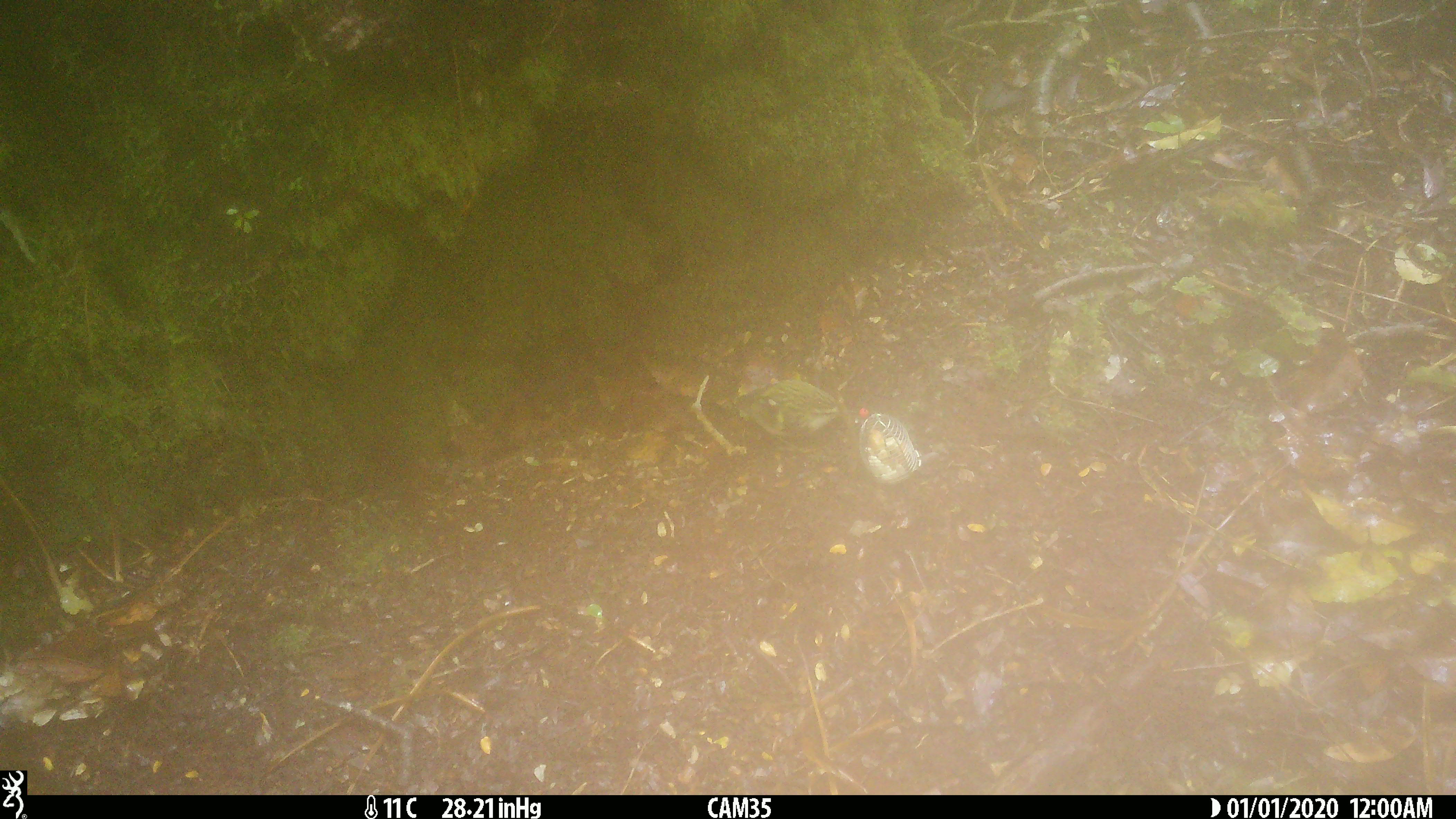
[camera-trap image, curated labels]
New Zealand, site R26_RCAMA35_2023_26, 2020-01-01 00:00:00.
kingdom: Animalia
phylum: Chordata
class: Aves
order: Passeriformes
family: Acanthisittidae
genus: Acanthisitta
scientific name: Acanthisitta chloris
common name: rifleman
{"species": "rifleman (Acanthisitta chloris)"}